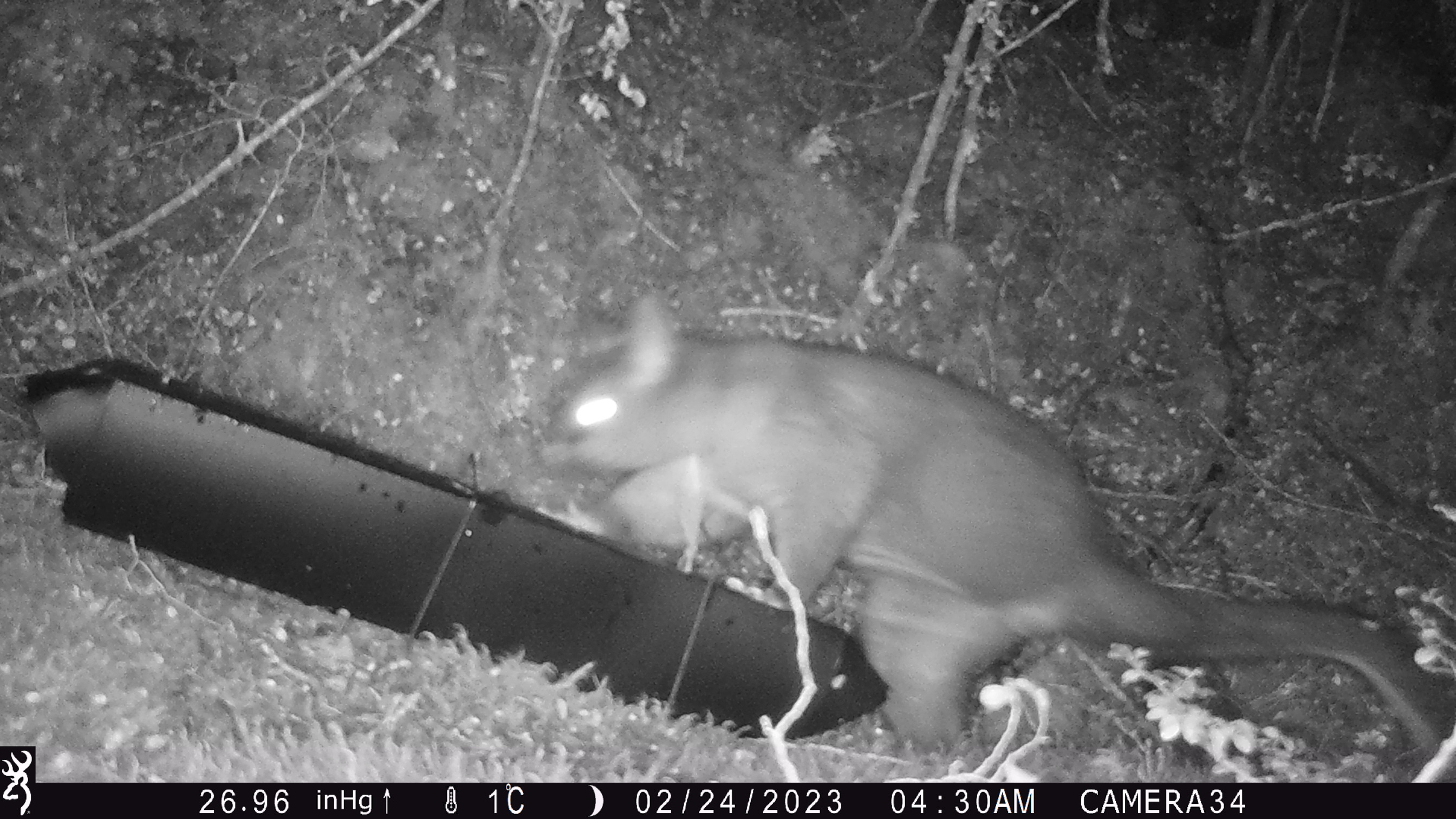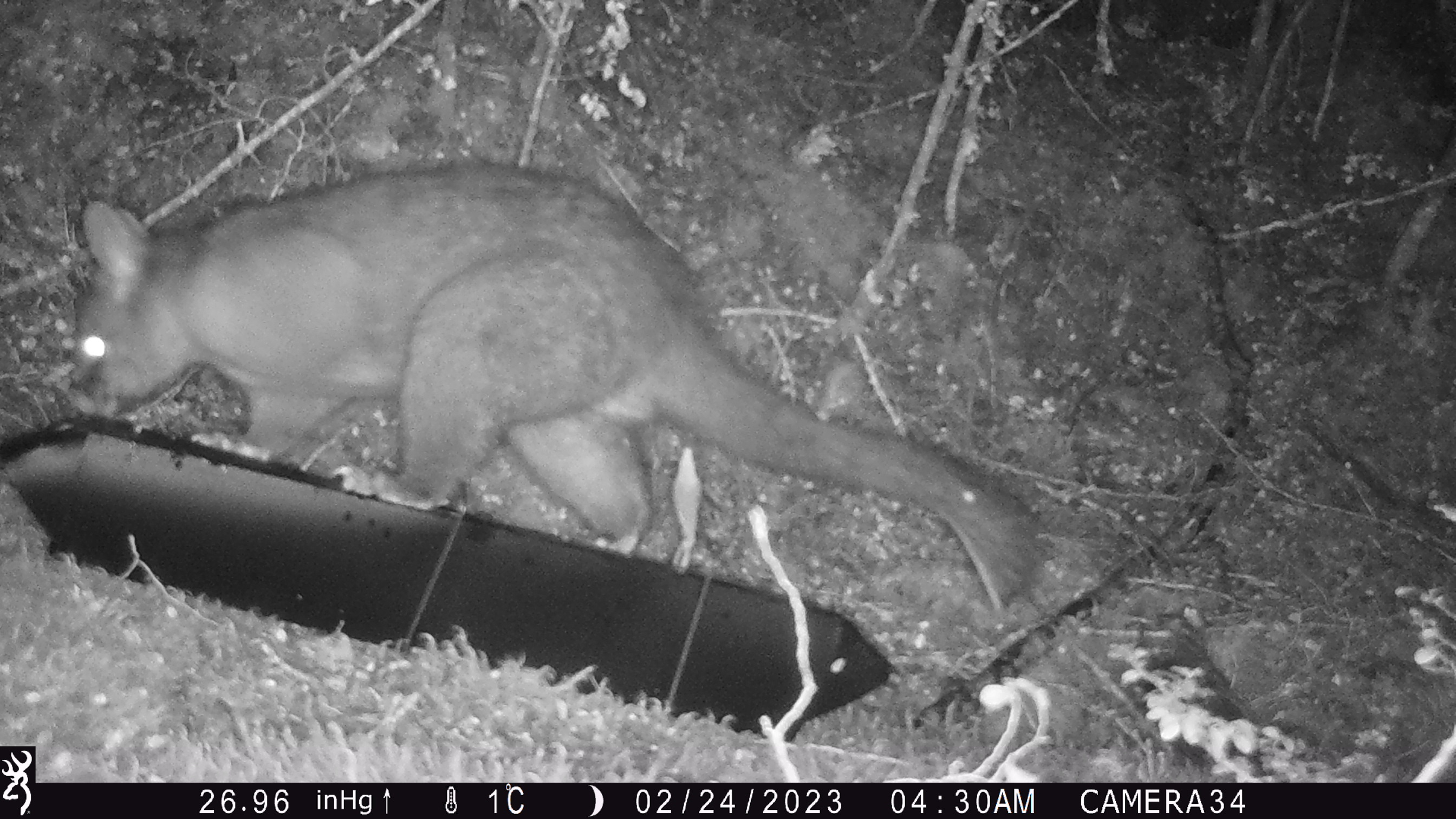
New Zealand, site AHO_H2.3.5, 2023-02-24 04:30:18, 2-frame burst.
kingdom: Animalia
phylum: Chordata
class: Mammalia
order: Carnivora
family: Mustelidae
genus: Mustela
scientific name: Mustela erminea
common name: stoat